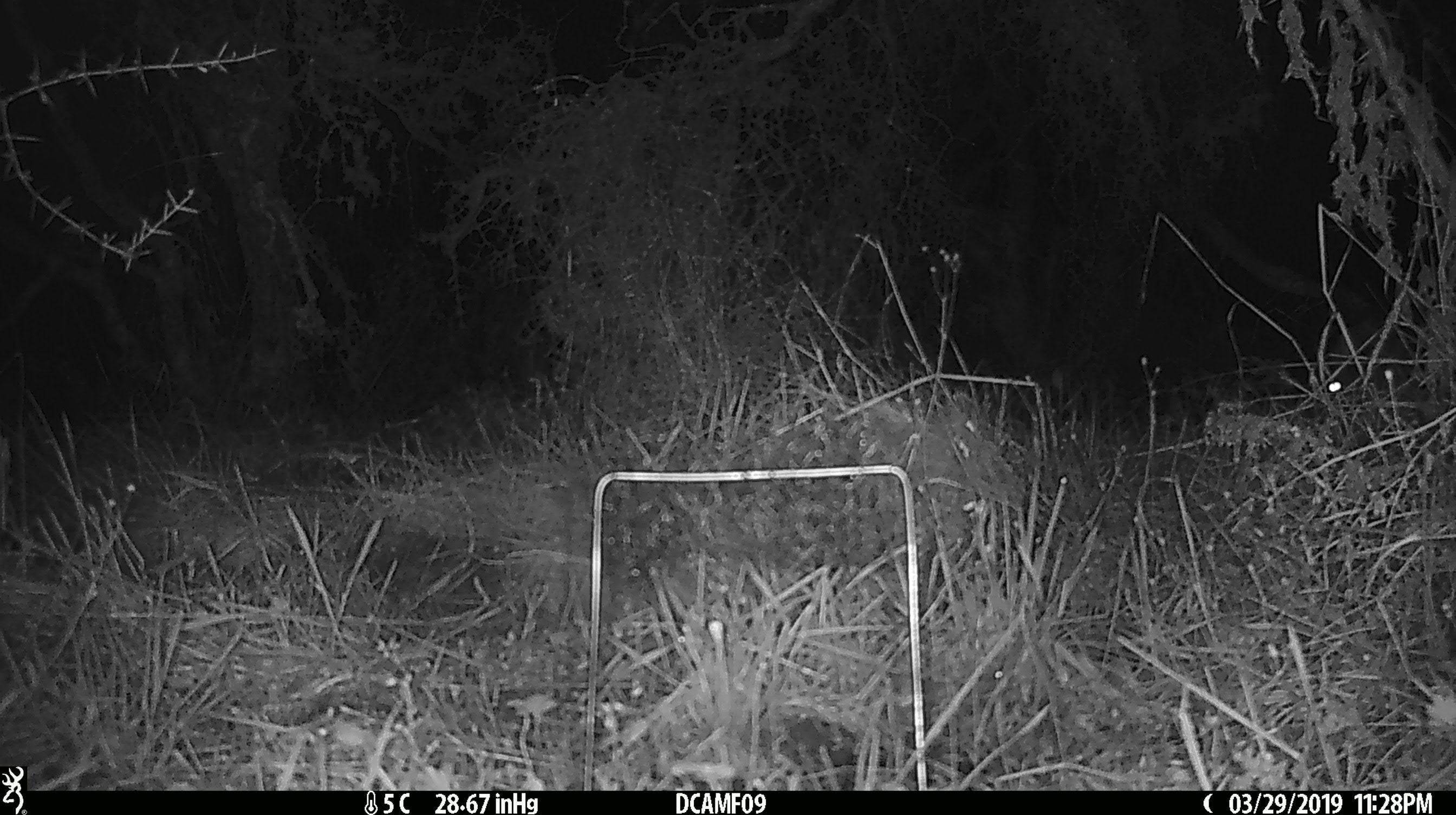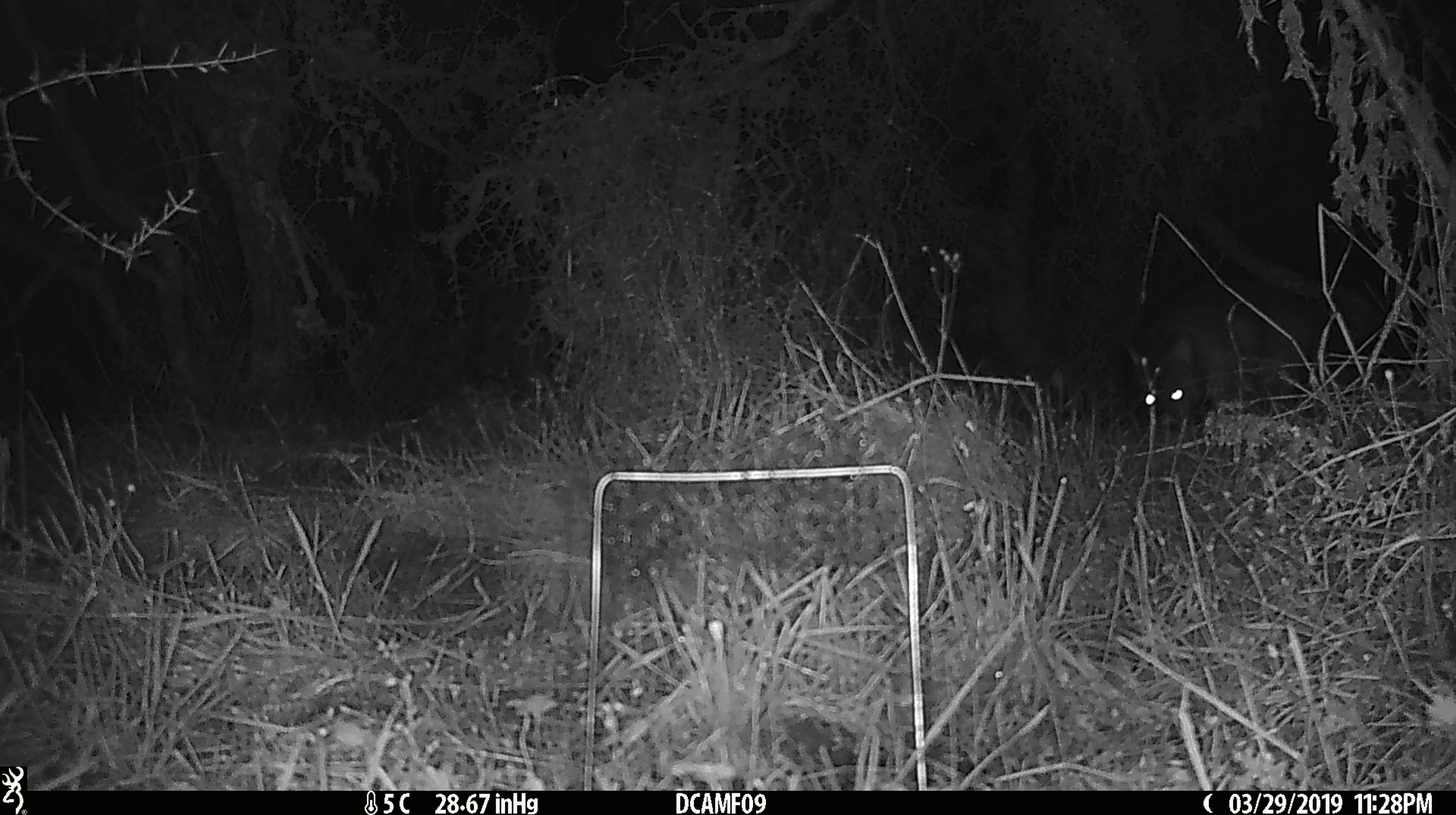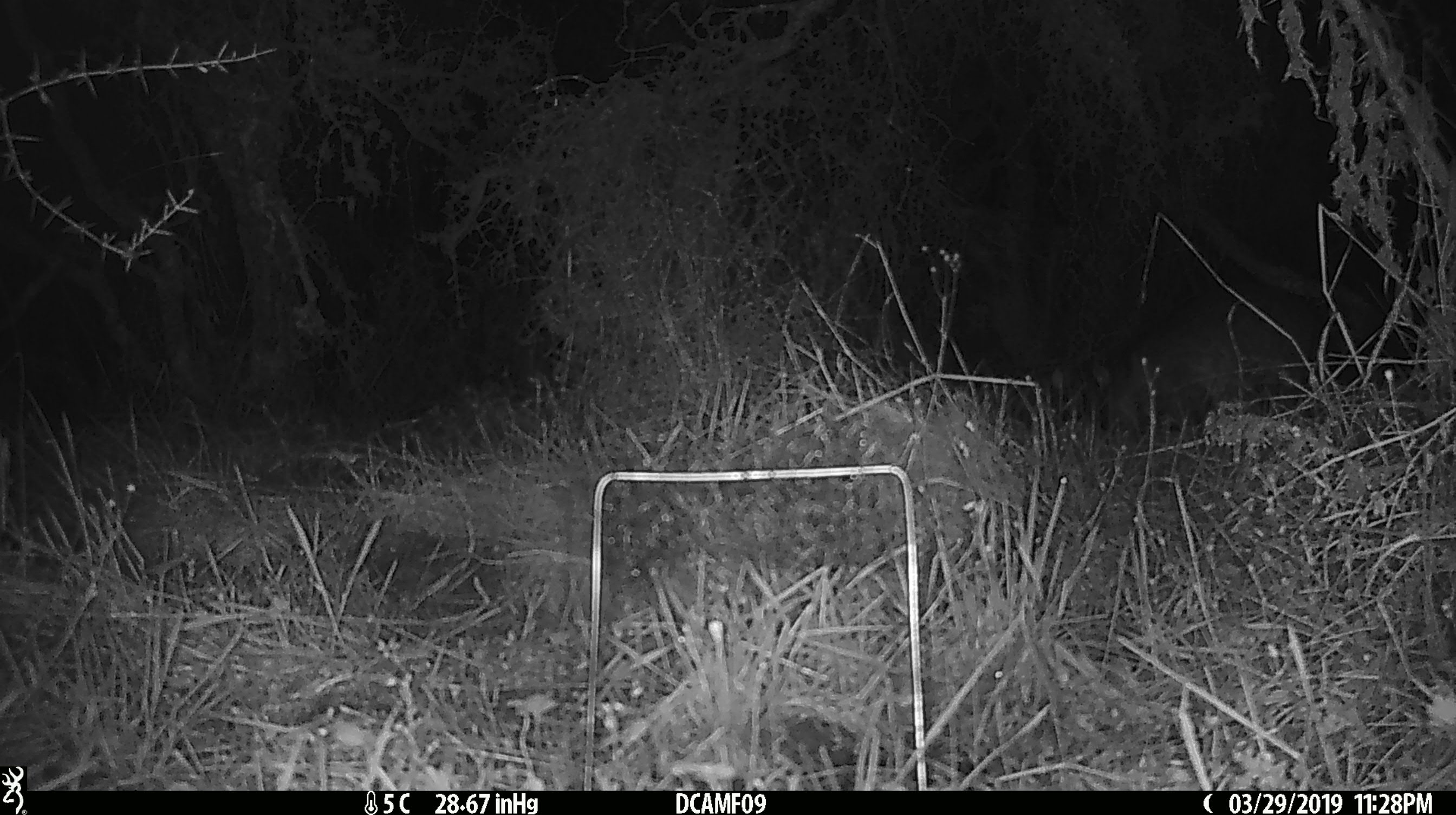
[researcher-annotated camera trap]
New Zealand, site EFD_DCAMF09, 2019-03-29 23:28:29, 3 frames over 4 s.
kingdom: Animalia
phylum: Chordata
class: Mammalia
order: Diprotodontia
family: Phalangeridae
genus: Trichosurus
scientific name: Trichosurus vulpecula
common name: common brushtail possum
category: possum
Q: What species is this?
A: Possum (common brushtail possum) (Trichosurus vulpecula).